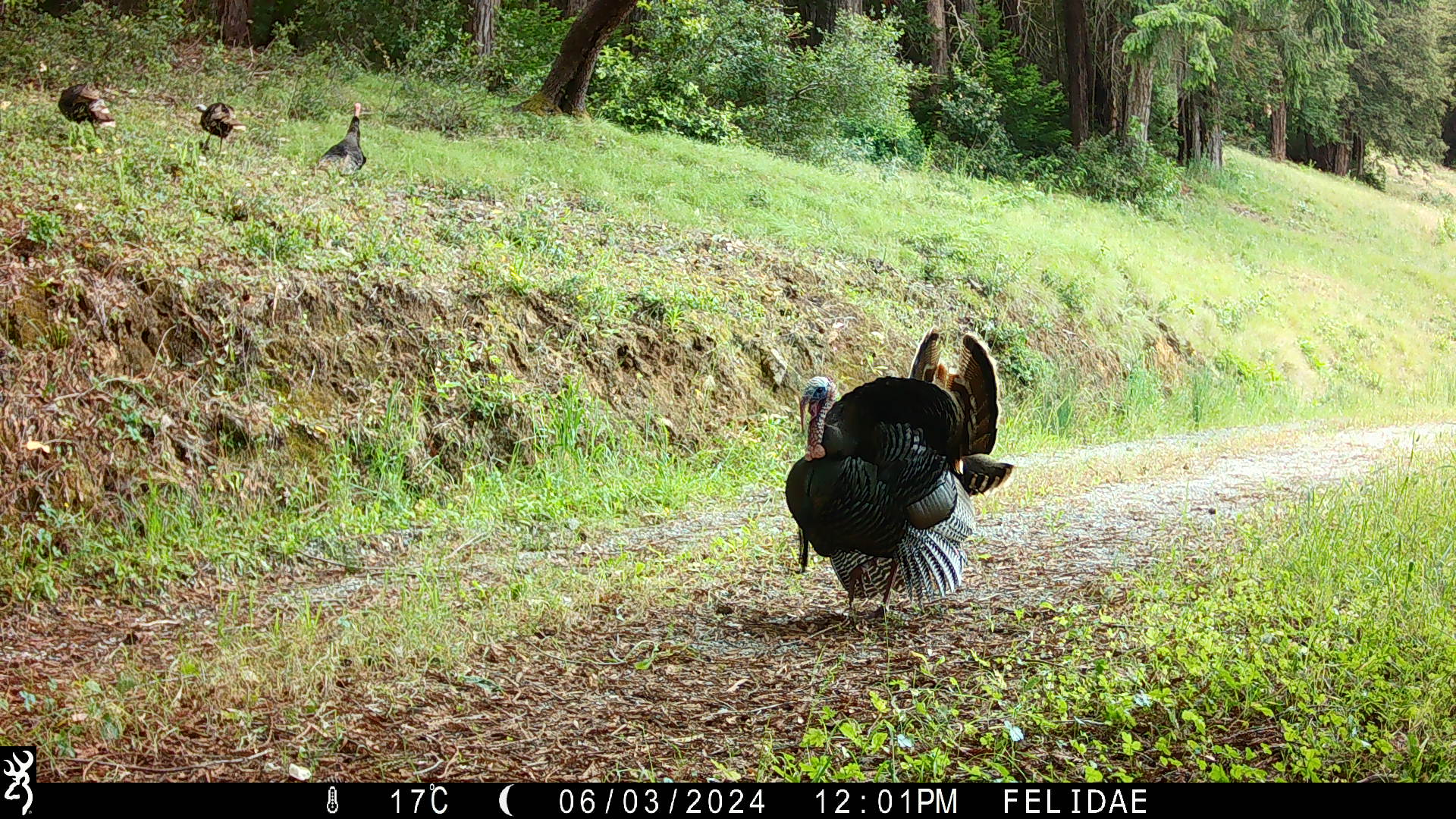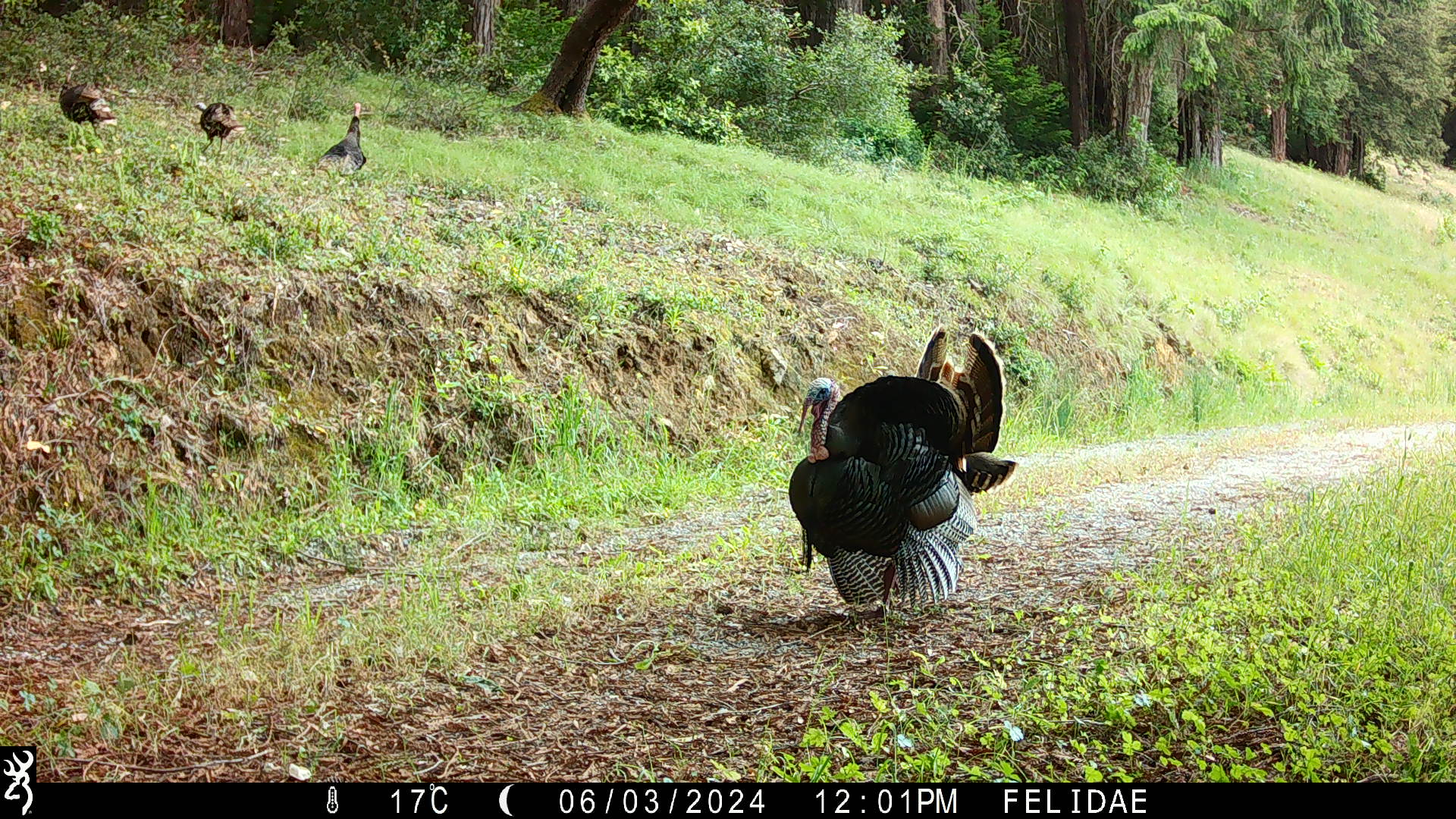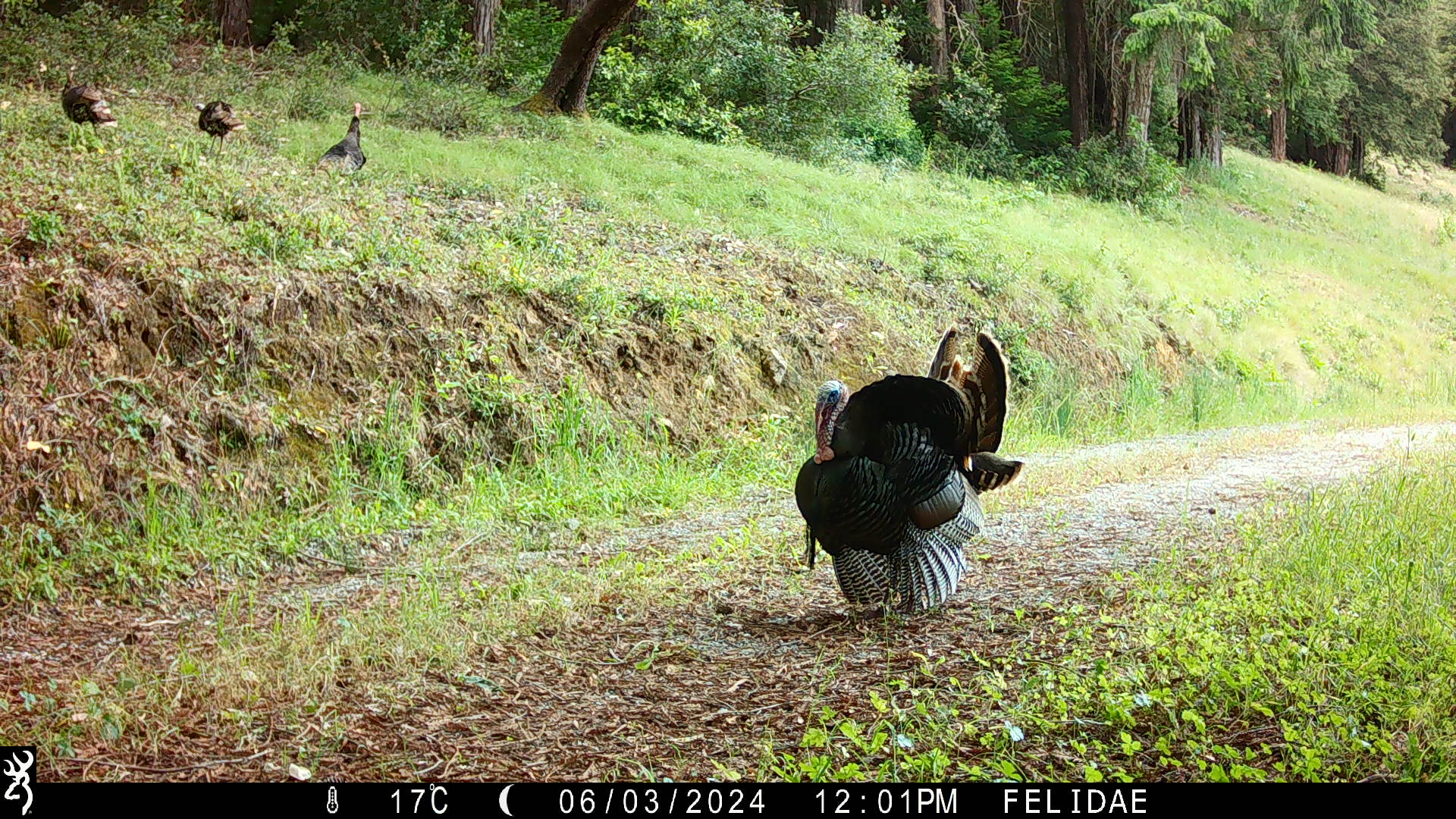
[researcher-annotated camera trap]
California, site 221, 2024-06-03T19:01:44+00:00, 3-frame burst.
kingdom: Animalia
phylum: Chordata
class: Aves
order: Galliformes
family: Phasianidae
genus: Meleagris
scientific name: Meleagris gallopavo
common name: turkey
Turkey (Meleagris gallopavo).